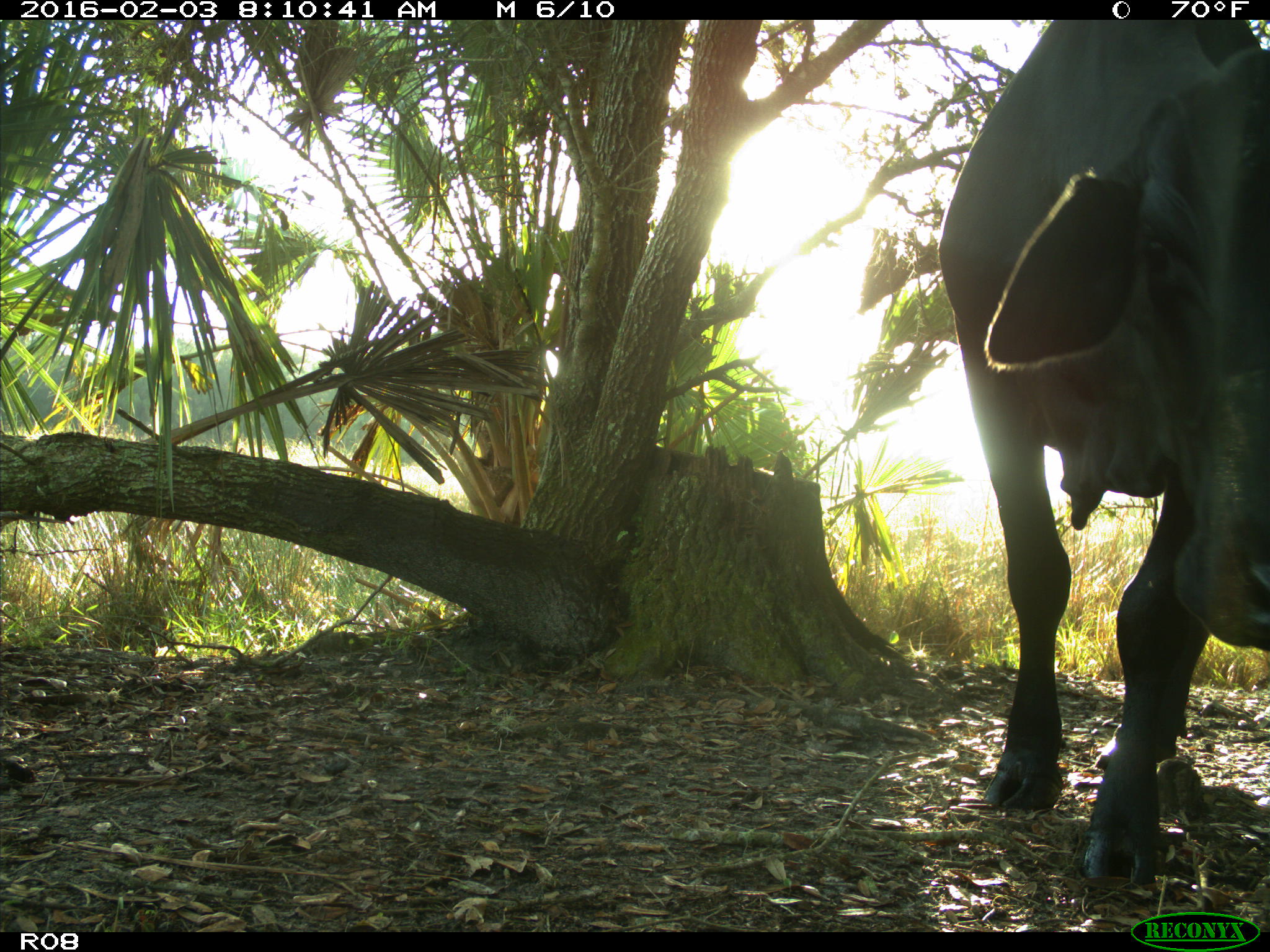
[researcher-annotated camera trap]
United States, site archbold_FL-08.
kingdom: Animalia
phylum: Chordata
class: Mammalia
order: Artiodactyla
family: Bovidae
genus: Bos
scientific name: Bos taurus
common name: domestic cow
Bos taurus (domestic cow).